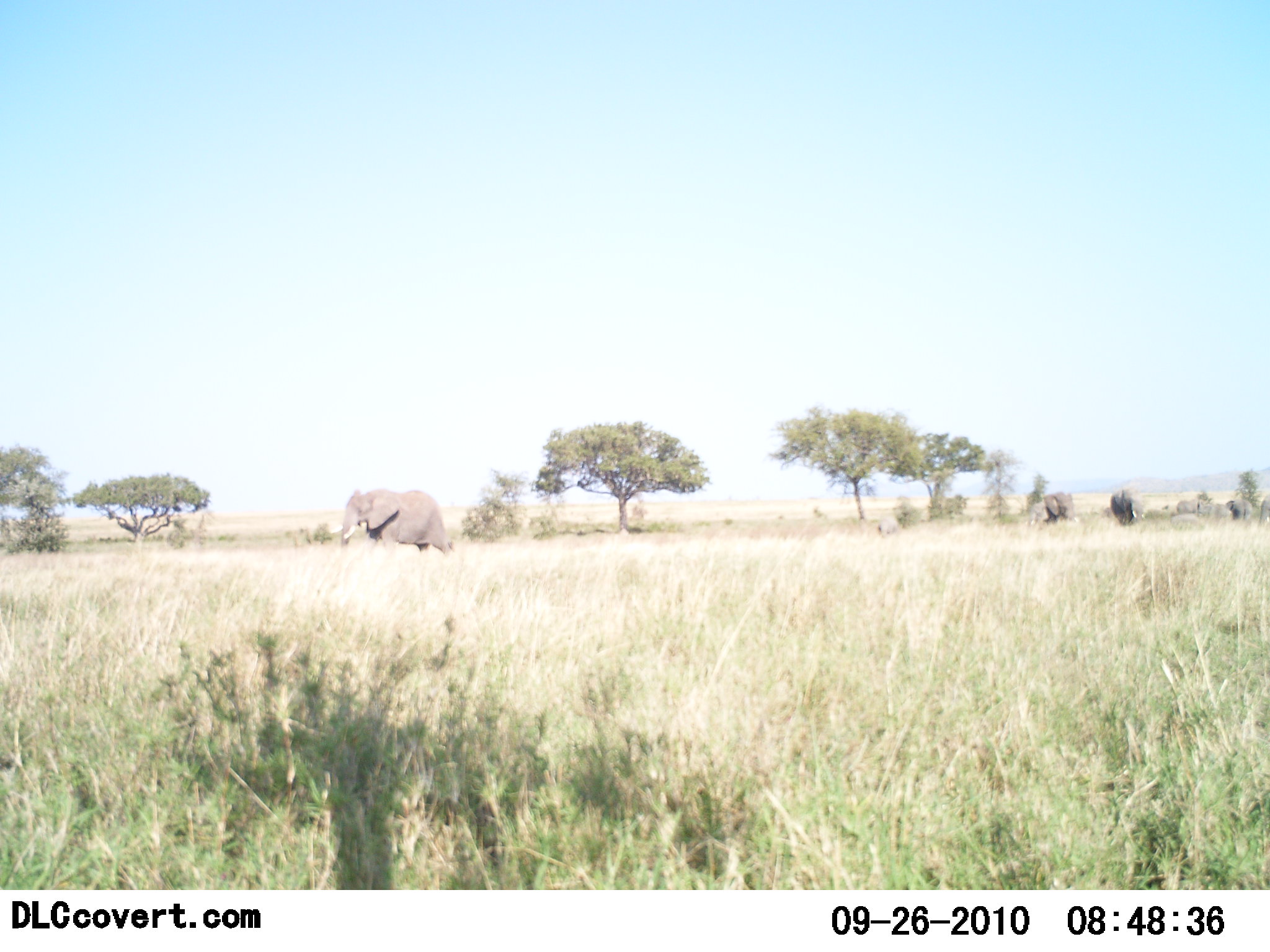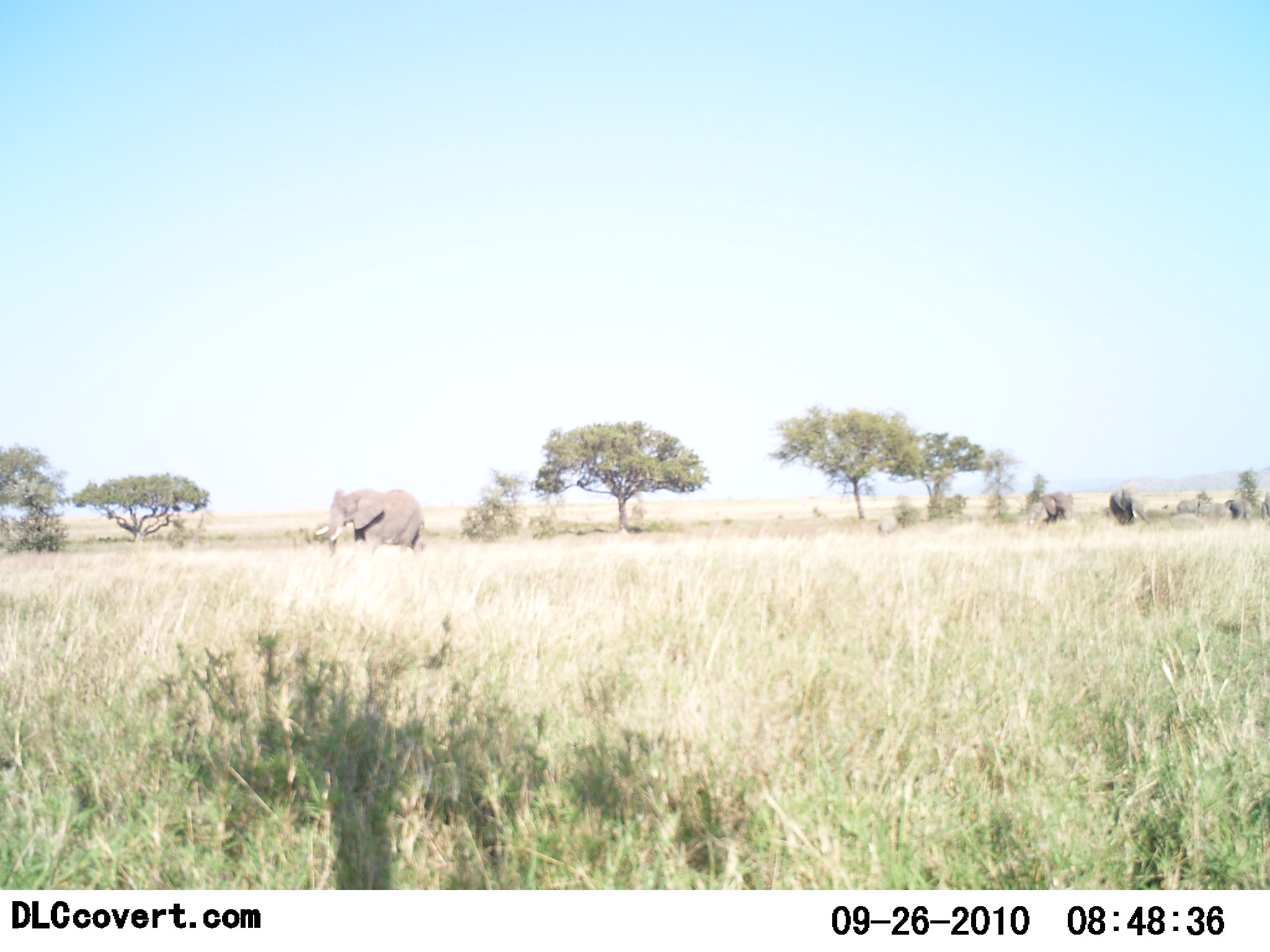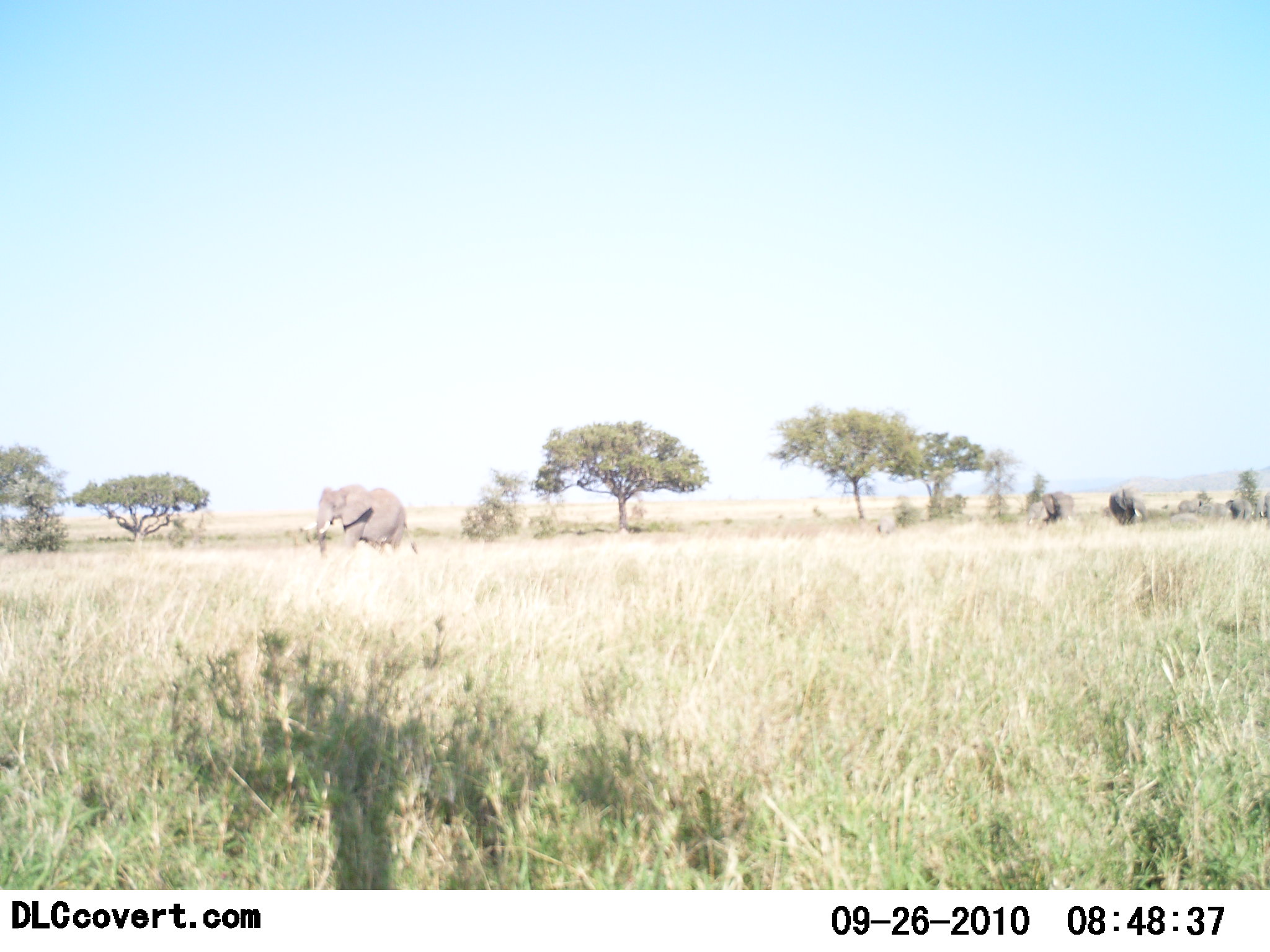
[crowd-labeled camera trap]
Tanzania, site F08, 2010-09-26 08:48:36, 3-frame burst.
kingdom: Animalia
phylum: Chordata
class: Mammalia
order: Proboscidea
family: Elephantidae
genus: Loxodonta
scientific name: Loxodonta africana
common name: african bush elephant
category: elephant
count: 4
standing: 46%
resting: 0%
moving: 77%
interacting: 0%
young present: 0%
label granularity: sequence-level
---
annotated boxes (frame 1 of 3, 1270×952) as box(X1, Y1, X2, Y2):
animal: box(329, 488, 458, 558); box(1029, 492, 1078, 527); box(1109, 487, 1146, 527); box(1226, 499, 1253, 522)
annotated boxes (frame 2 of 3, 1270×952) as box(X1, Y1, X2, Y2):
animal: box(314, 488, 427, 560); box(1109, 485, 1153, 527); box(1041, 491, 1076, 528); box(1025, 500, 1049, 528); box(1224, 500, 1252, 521)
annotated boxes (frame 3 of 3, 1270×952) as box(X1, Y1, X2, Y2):
animal: box(303, 483, 419, 558); box(1109, 483, 1146, 527); box(1041, 491, 1075, 526)